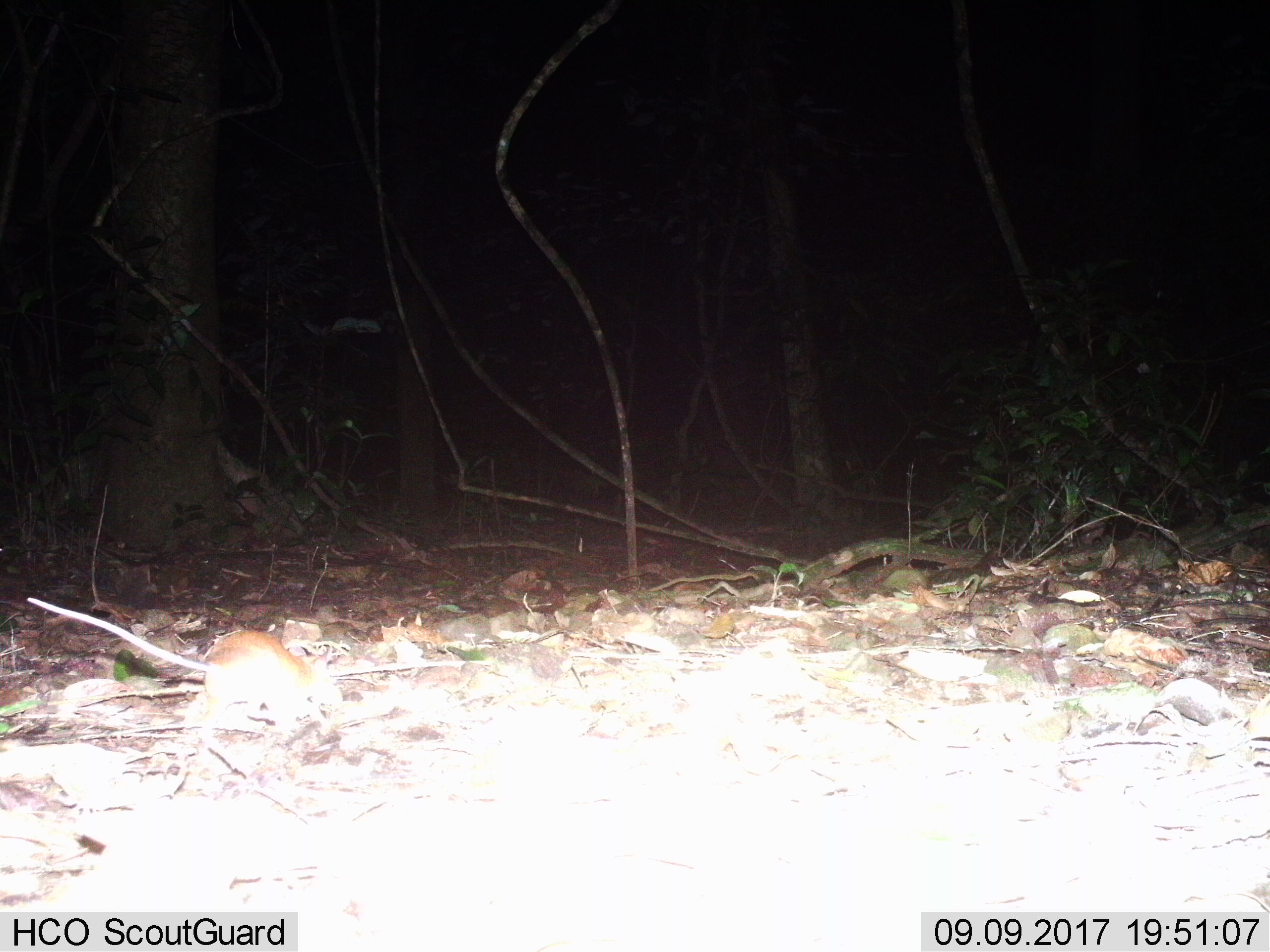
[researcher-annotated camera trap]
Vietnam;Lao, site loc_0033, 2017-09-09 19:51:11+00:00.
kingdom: Animalia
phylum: Chordata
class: Mammalia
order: Rodentia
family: Muridae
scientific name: Muridae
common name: old-world mice and rats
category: unidentified murid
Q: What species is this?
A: Unidentified murid (old-world mice and rats) (Muridae).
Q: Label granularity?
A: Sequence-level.